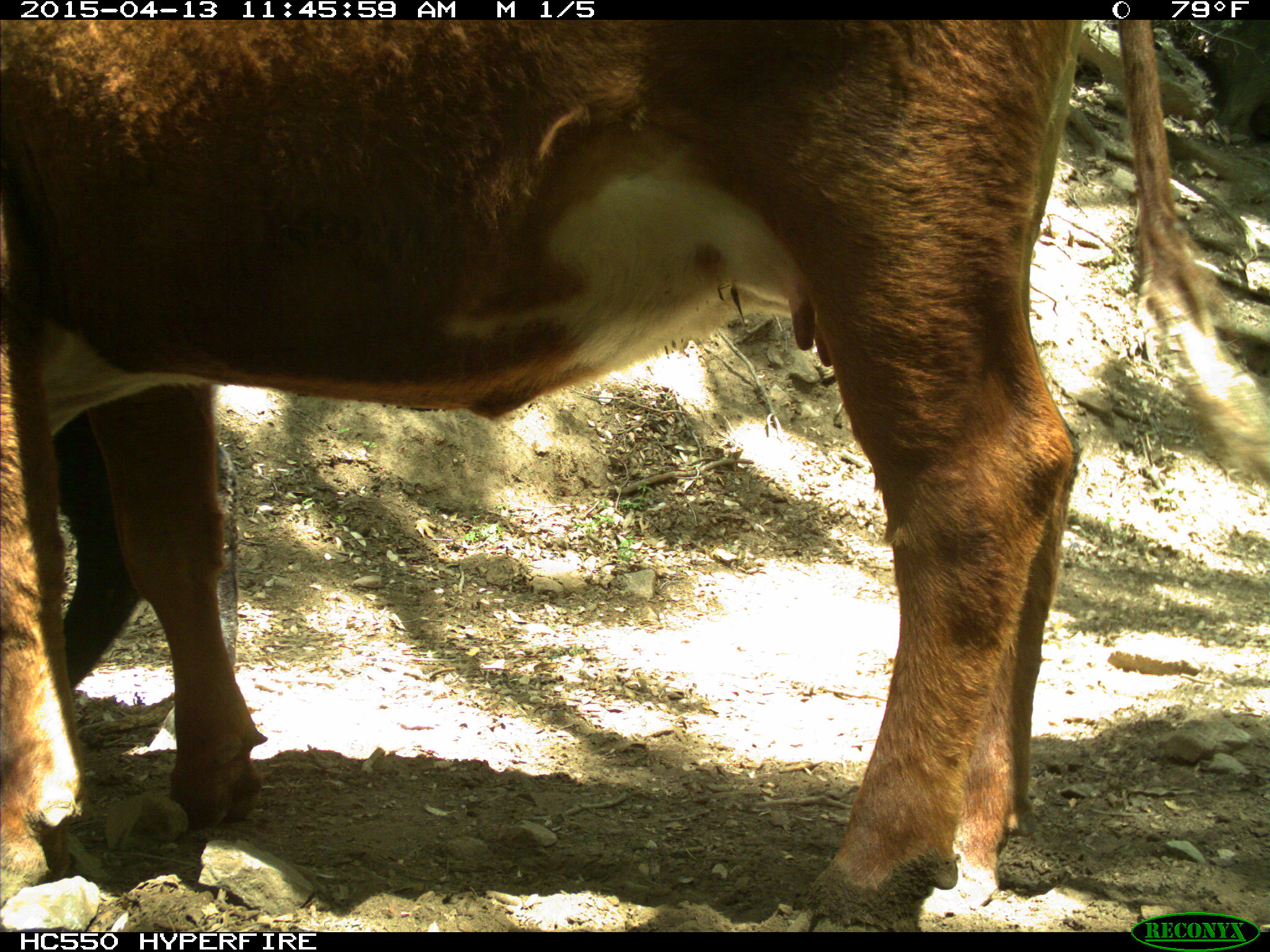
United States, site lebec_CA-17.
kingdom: Animalia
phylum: Chordata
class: Mammalia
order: Artiodactyla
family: Bovidae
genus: Bos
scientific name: Bos taurus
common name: domestic cow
Bos taurus (domestic cow).